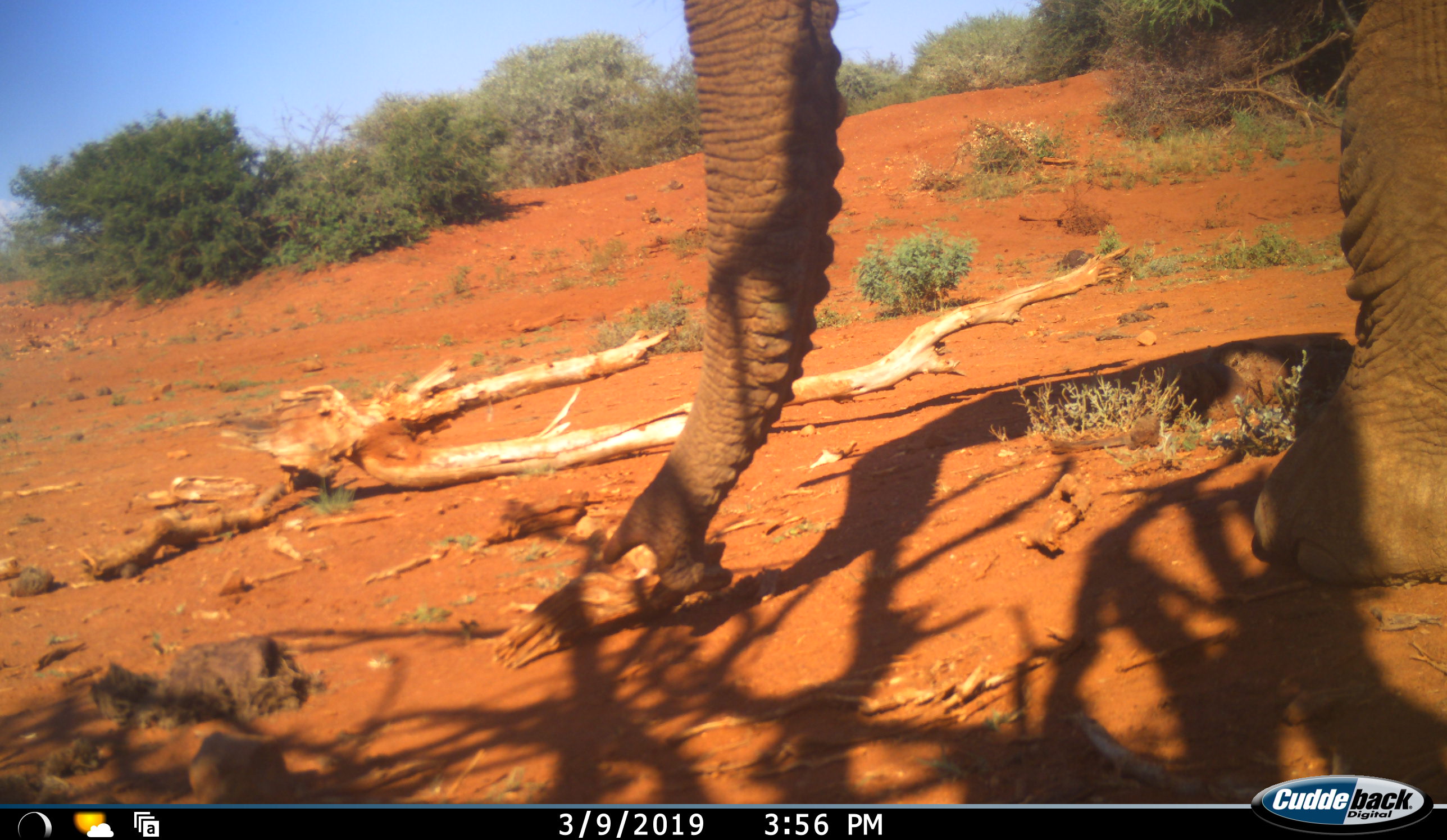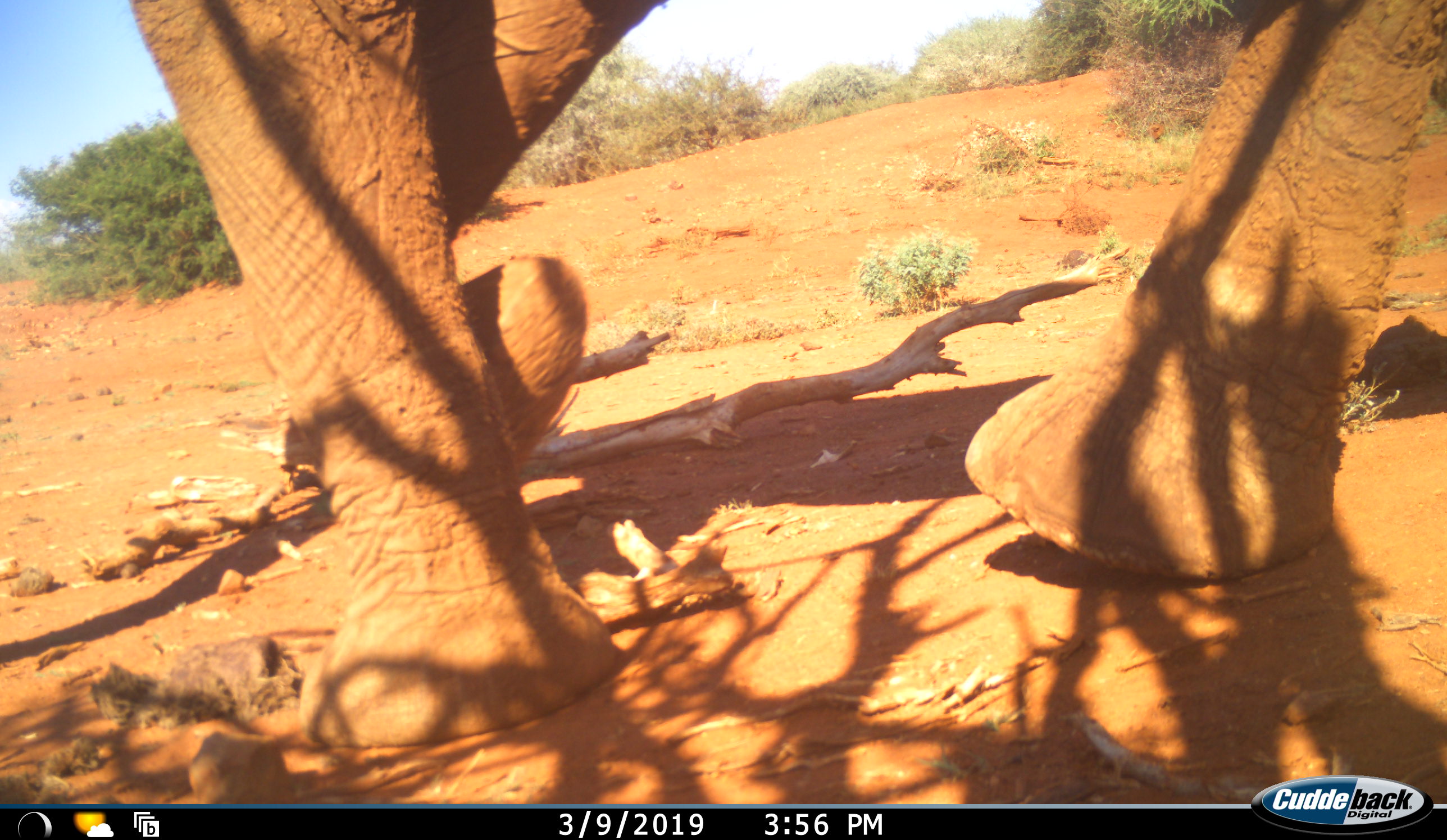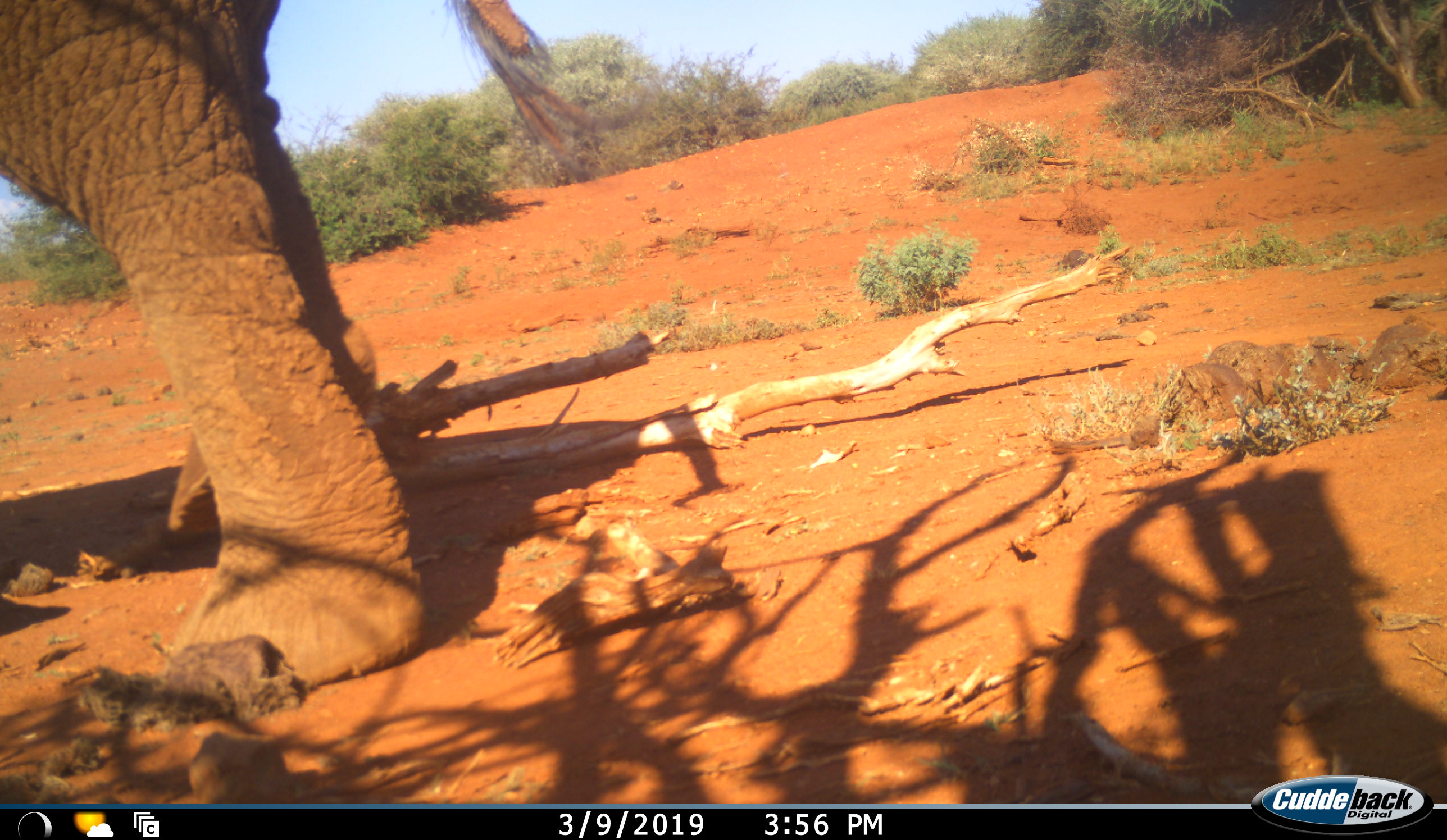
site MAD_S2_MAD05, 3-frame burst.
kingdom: Animalia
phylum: Chordata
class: Mammalia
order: Proboscidea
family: Elephantidae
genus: Loxodonta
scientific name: Loxodonta africana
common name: african bush elephant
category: elephant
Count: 1.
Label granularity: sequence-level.